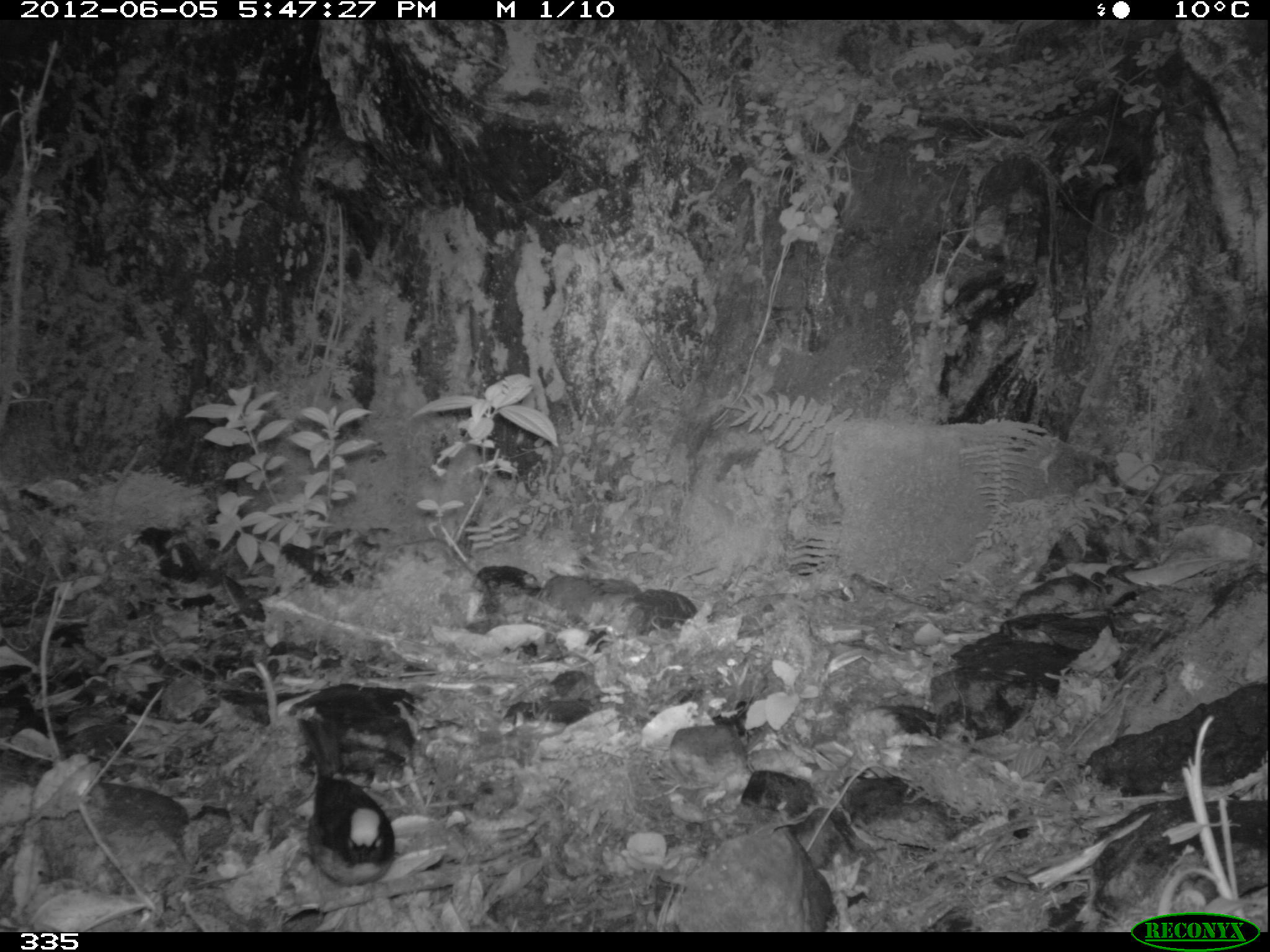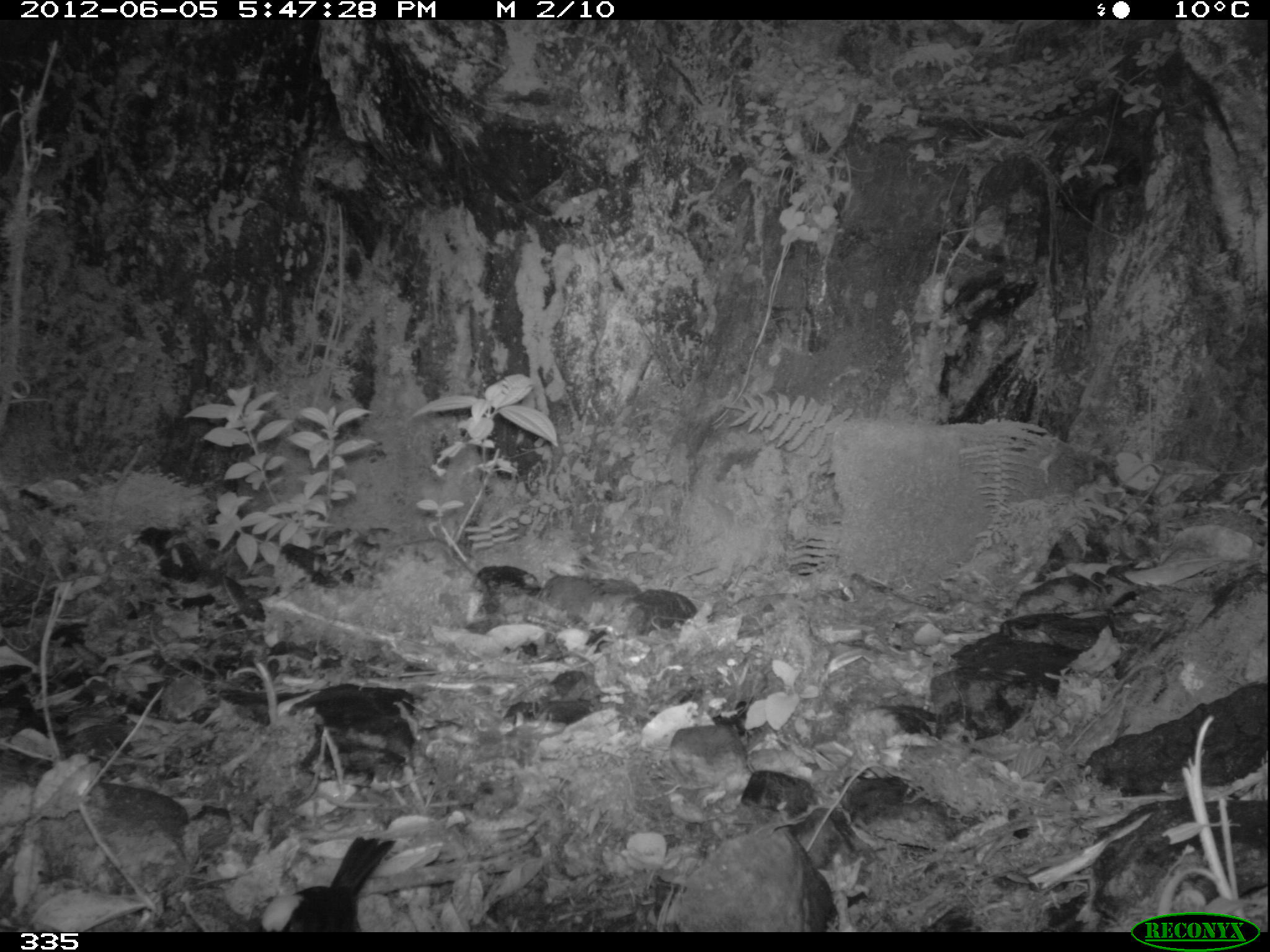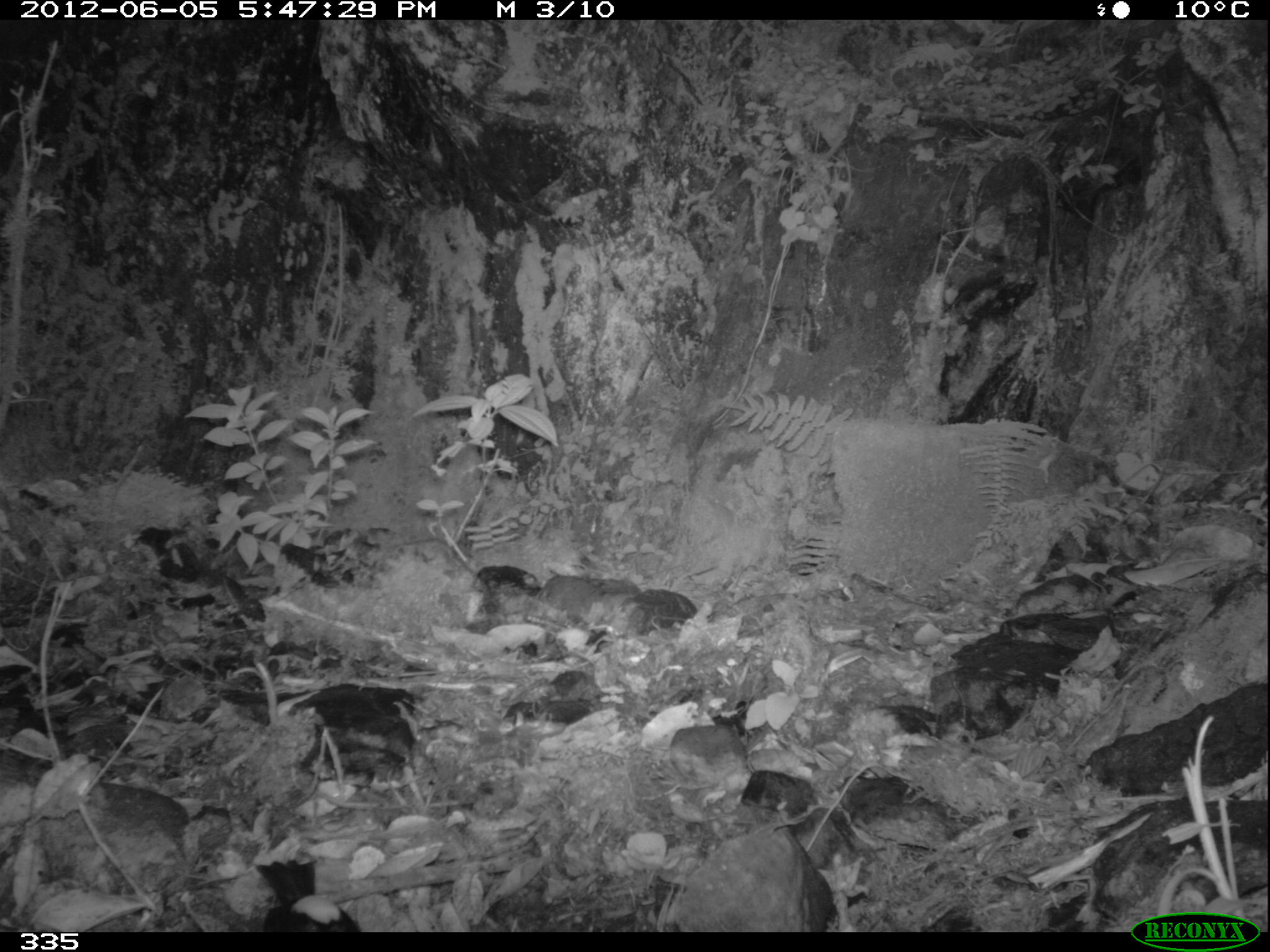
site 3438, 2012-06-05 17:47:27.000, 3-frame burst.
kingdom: Animalia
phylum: Chordata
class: Aves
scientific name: Aves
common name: bird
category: unknown bird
Unknown bird (bird) (Aves).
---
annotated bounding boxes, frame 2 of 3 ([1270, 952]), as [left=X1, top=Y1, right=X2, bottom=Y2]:
unknown bird: [left=281, top=837, right=394, bottom=932]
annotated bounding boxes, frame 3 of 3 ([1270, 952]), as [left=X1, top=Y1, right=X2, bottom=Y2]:
unknown bird: [left=253, top=863, right=361, bottom=937]